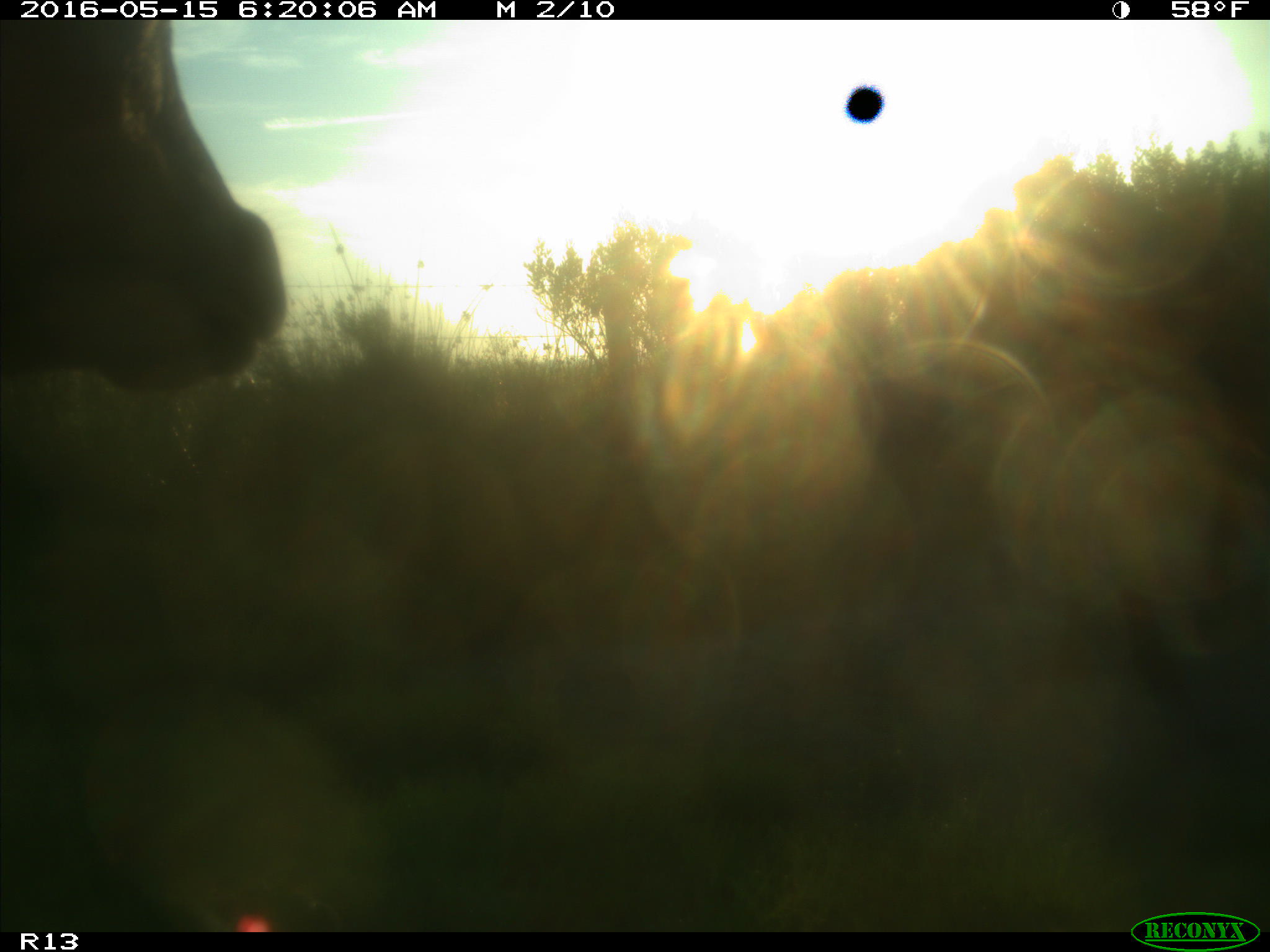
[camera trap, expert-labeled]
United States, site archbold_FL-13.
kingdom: Animalia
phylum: Chordata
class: Mammalia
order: Artiodactyla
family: Bovidae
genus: Bos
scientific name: Bos taurus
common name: domestic cow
Bos taurus (domestic cow).